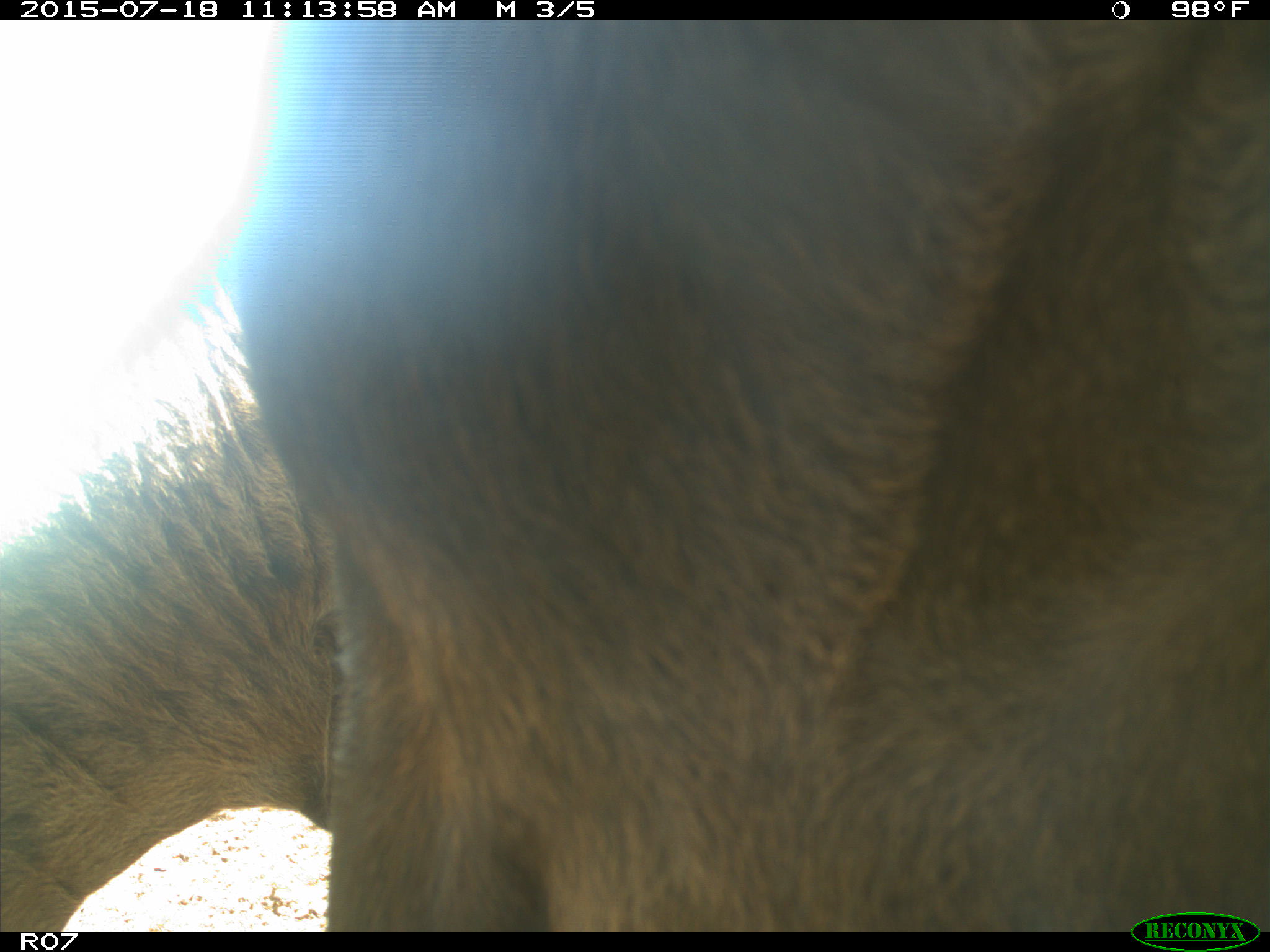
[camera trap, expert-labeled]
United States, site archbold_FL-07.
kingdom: Animalia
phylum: Chordata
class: Mammalia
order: Artiodactyla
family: Bovidae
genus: Bos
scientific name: Bos taurus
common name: domestic cow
Bos taurus (domestic cow).